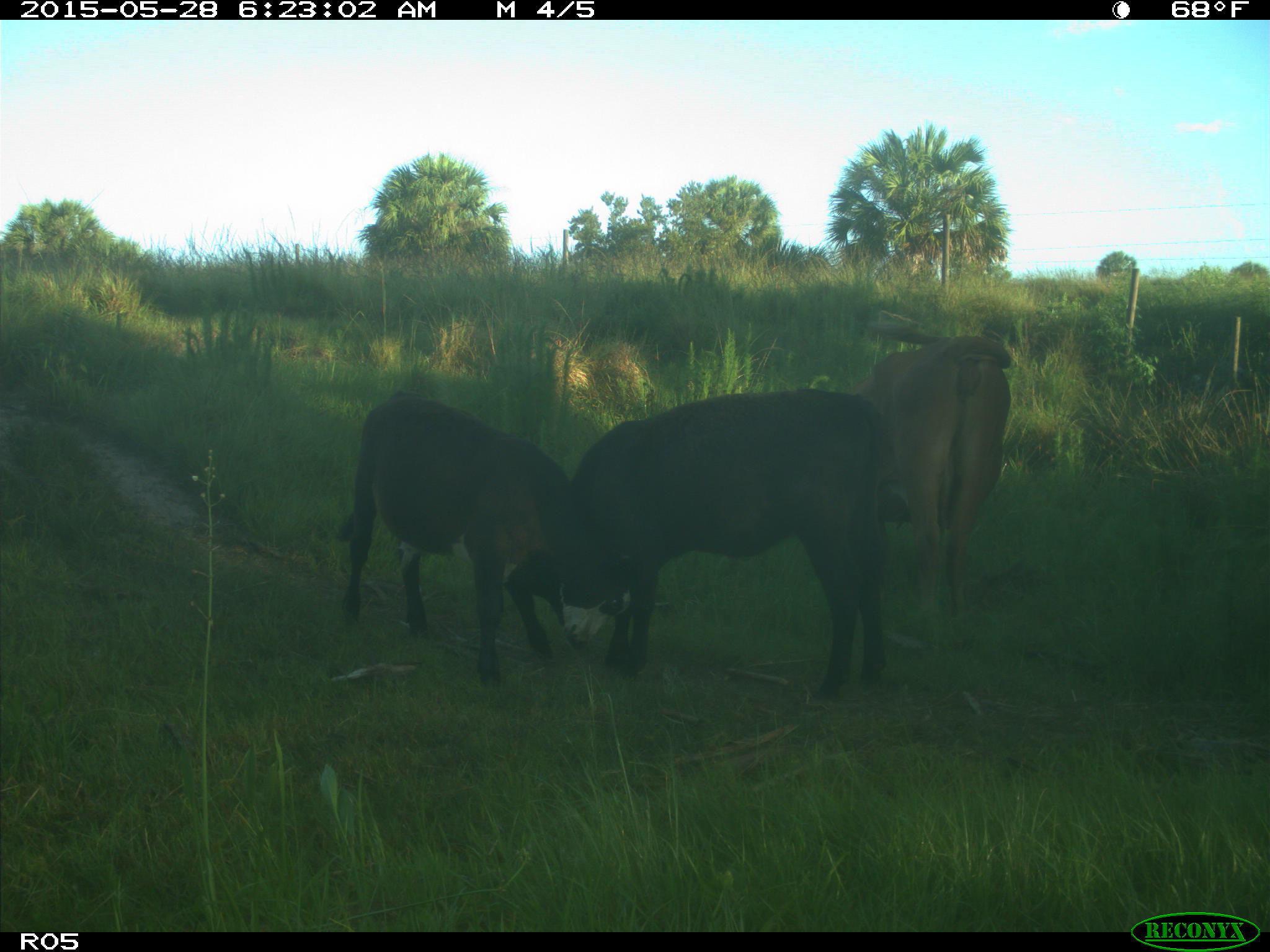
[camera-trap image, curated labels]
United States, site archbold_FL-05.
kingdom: Animalia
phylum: Chordata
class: Mammalia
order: Artiodactyla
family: Bovidae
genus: Bos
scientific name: Bos taurus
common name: domestic cow